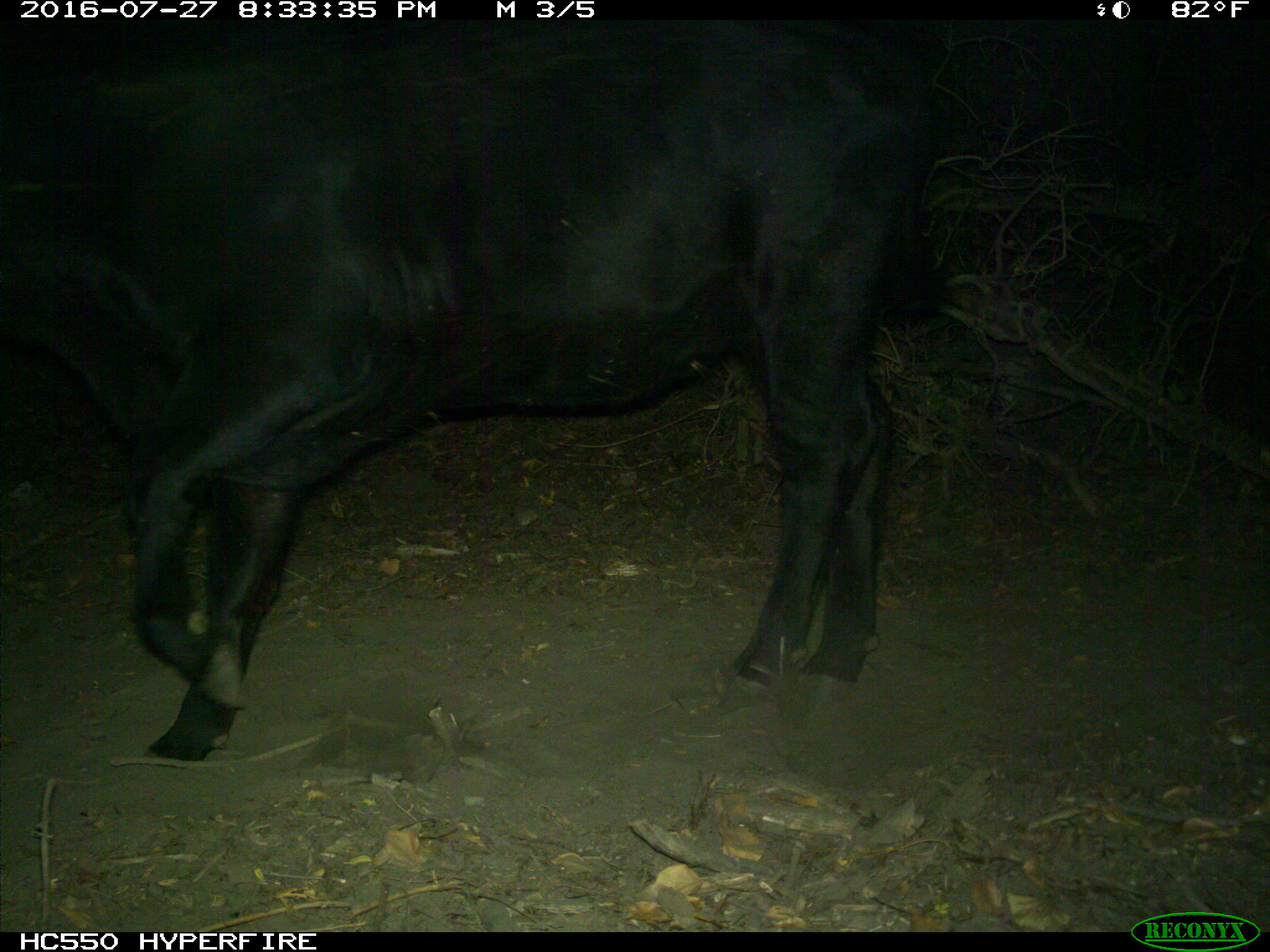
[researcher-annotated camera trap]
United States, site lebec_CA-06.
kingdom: Animalia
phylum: Chordata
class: Mammalia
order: Artiodactyla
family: Bovidae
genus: Bos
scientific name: Bos taurus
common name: domestic cow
Bos taurus (domestic cow).